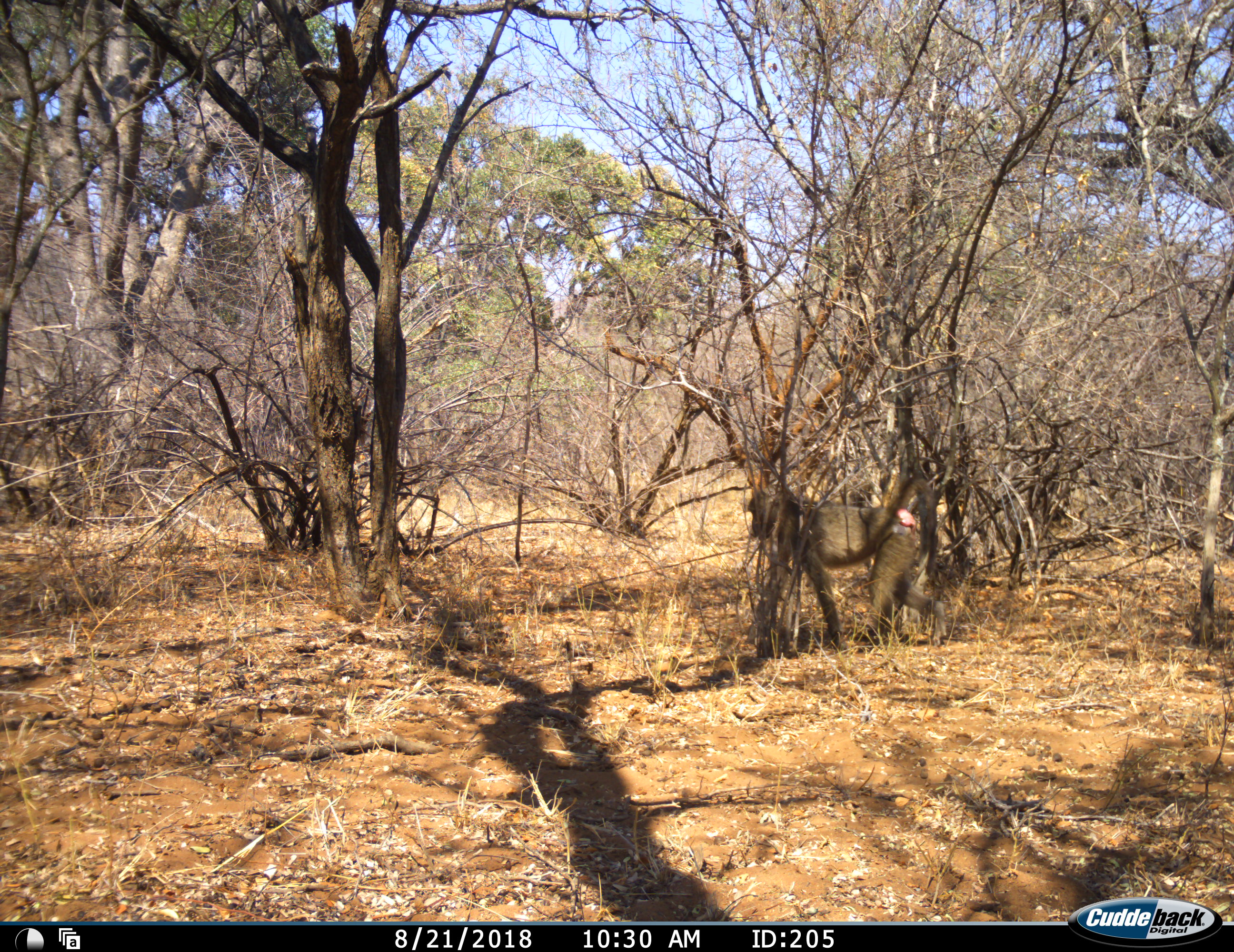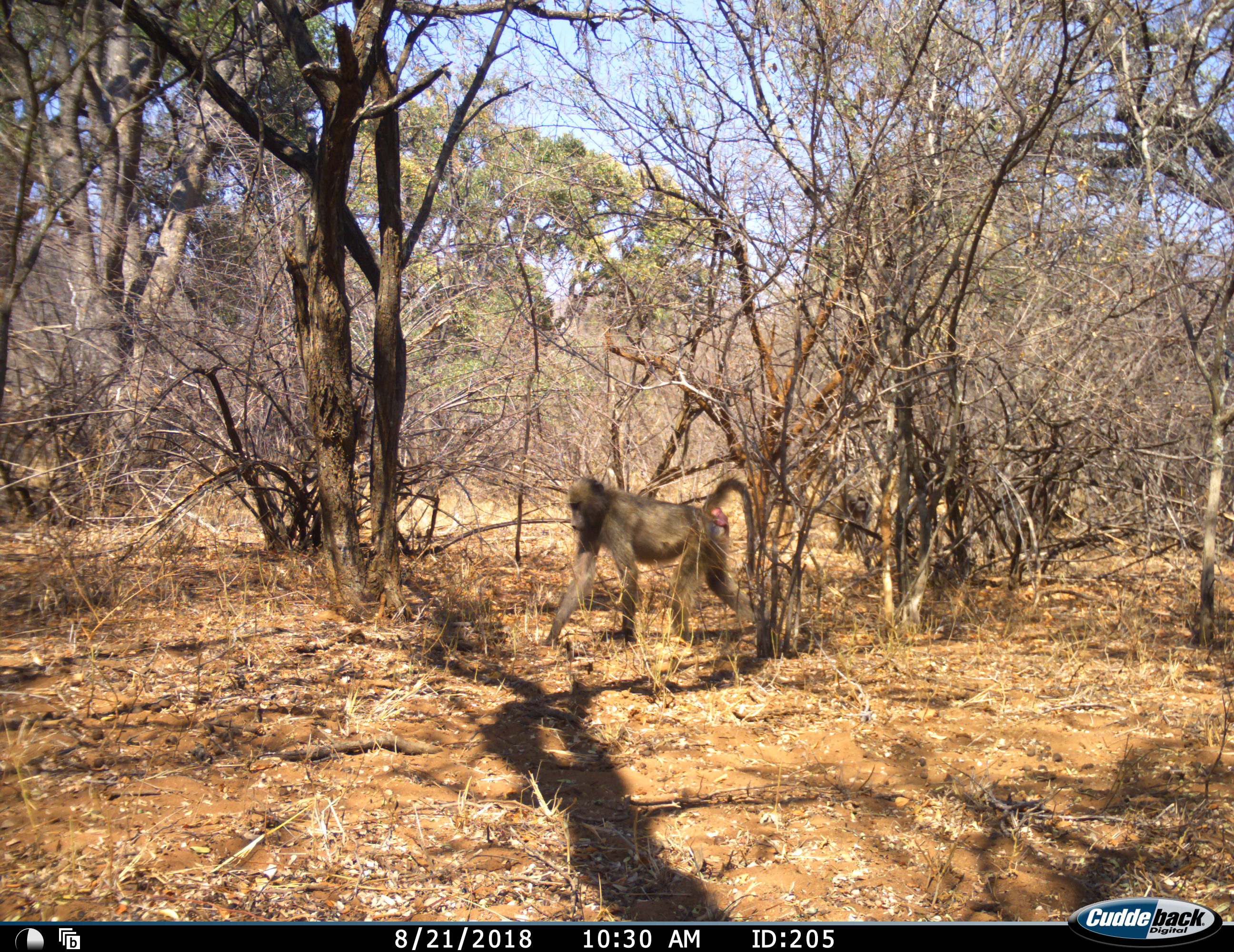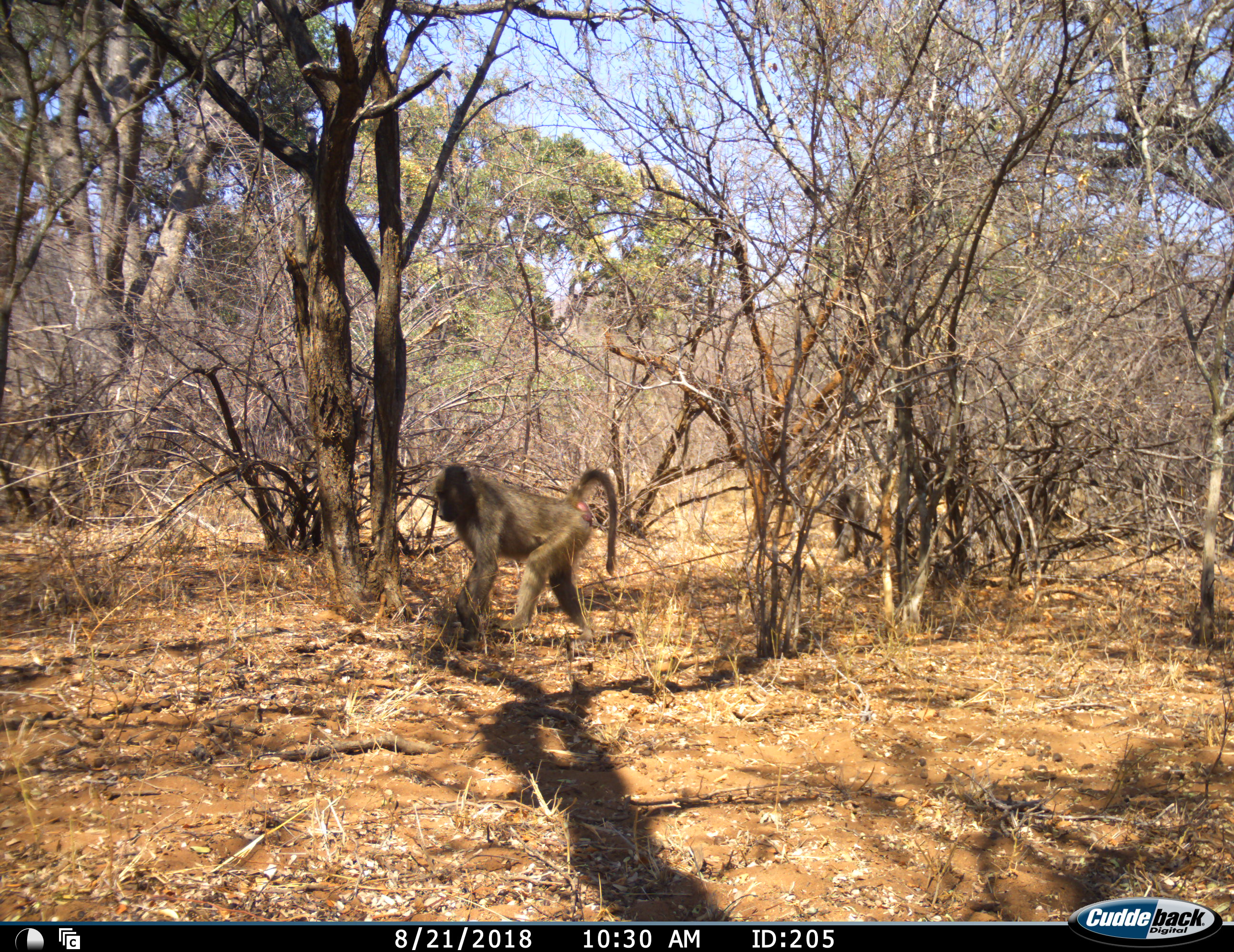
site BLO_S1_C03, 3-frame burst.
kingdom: Animalia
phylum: Chordata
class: Mammalia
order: Primates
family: Cercopithecidae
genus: Papio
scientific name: Papio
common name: baboon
Baboon (Papio), count 2. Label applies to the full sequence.